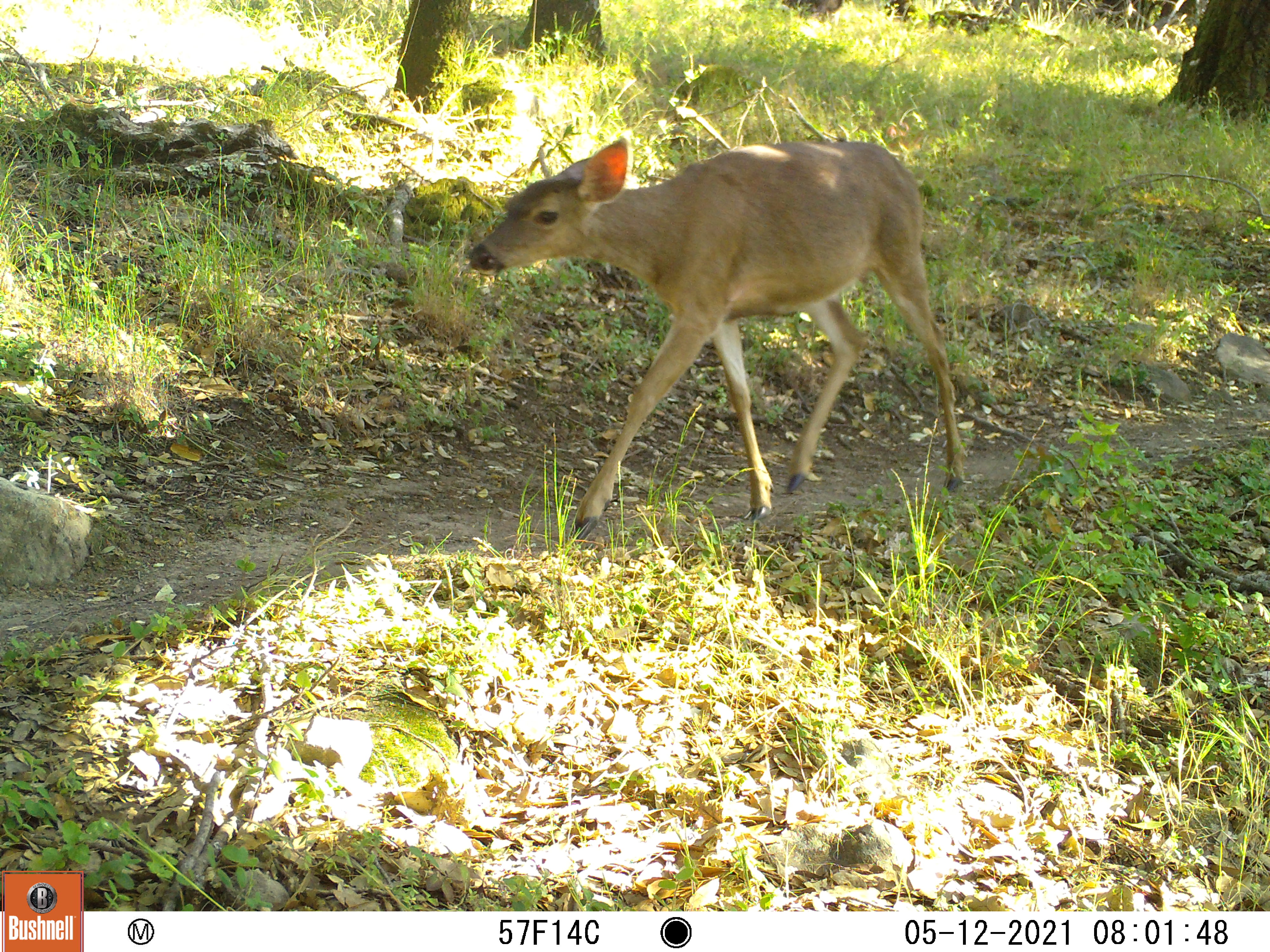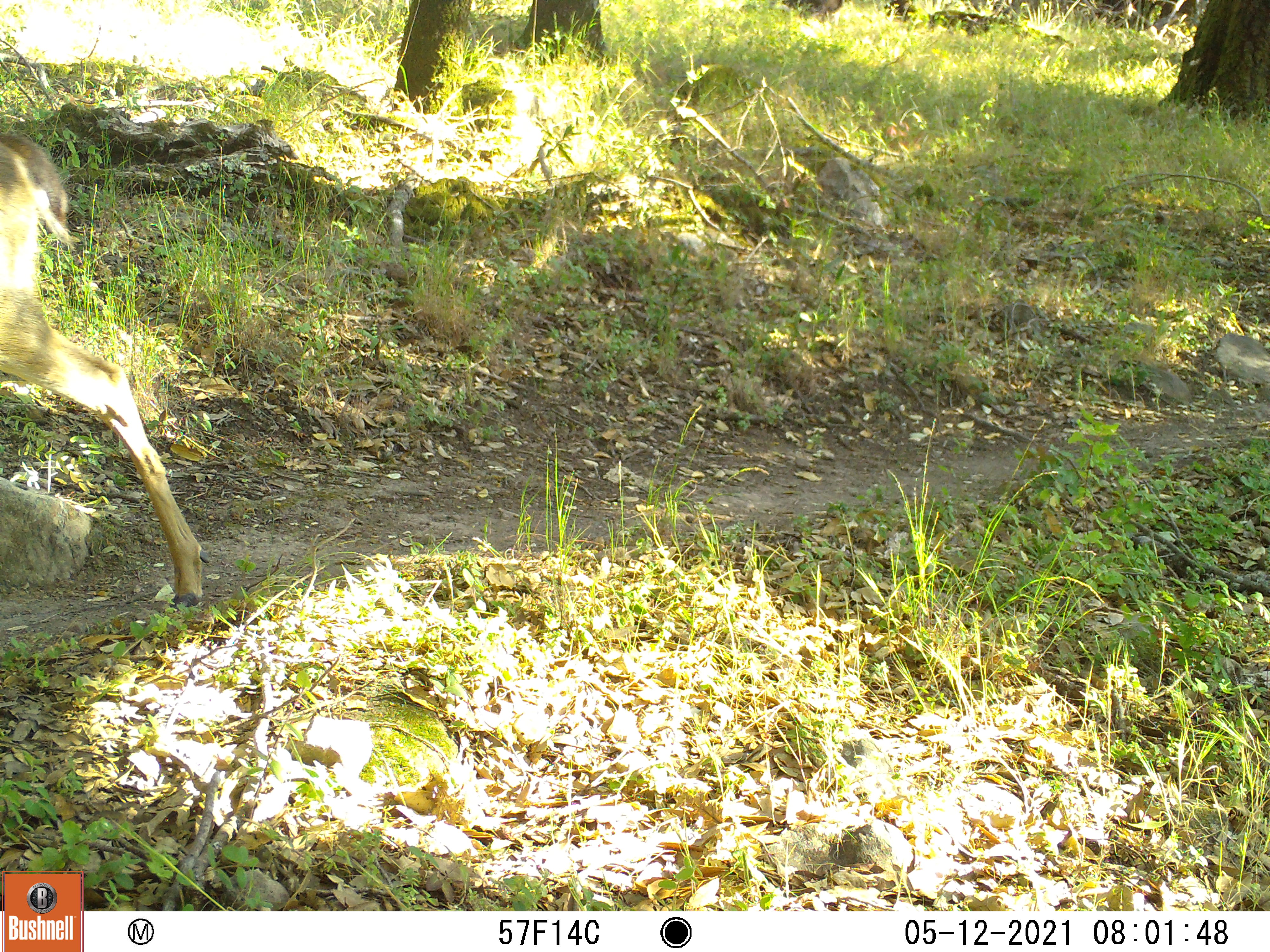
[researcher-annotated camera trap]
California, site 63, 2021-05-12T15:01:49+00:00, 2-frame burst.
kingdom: Animalia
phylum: Chordata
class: Mammalia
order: Artiodactyla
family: Cervidae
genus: Odocoileus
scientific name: Odocoileus hemionus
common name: mule deer